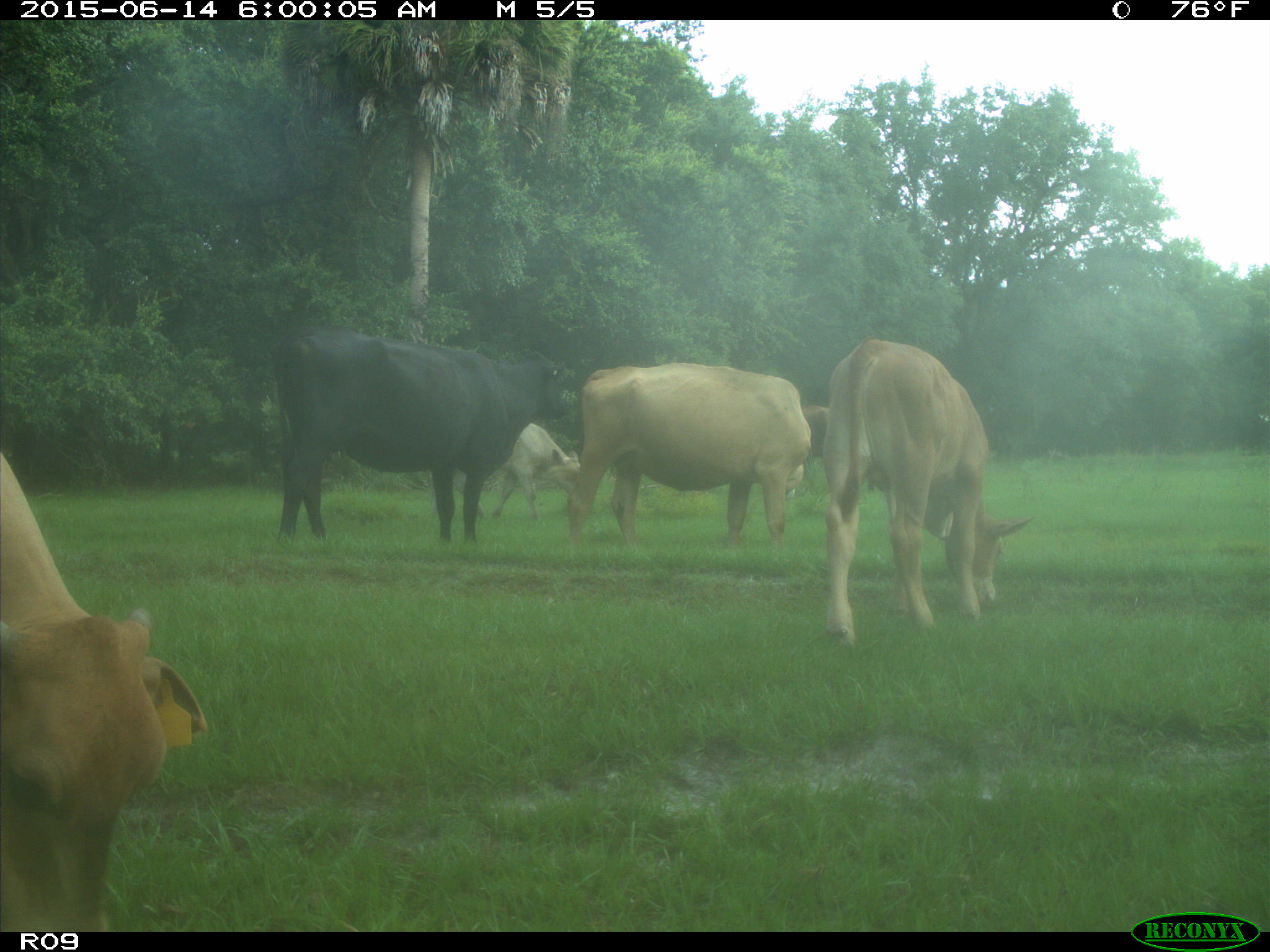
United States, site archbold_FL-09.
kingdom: Animalia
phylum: Chordata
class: Mammalia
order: Artiodactyla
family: Bovidae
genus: Bos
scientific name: Bos taurus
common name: domestic cow